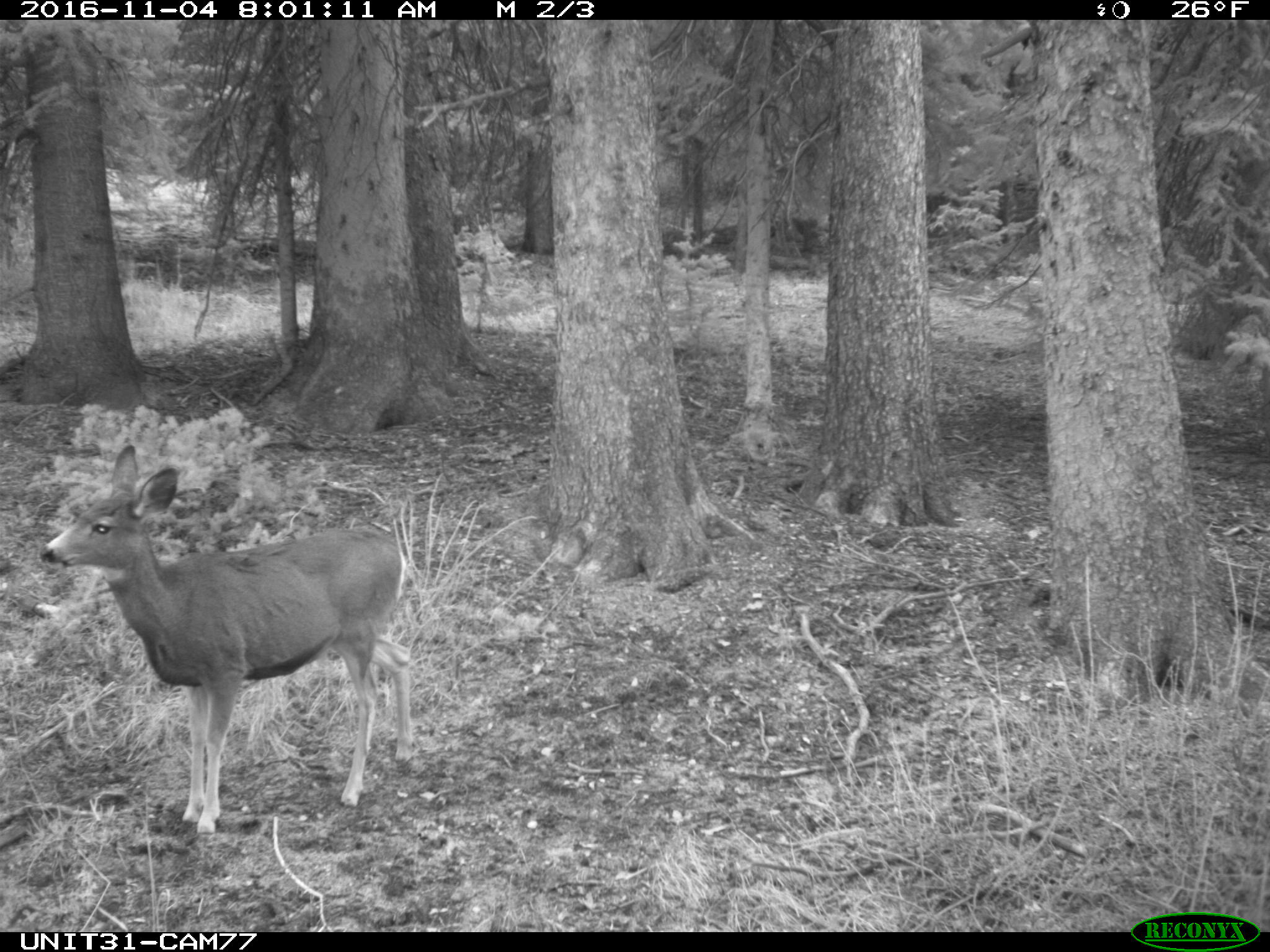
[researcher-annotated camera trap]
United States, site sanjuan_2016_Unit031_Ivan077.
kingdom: Animalia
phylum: Chordata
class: Mammalia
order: Artiodactyla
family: Cervidae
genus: Odocoileus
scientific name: Odocoileus hemionus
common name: mule deer